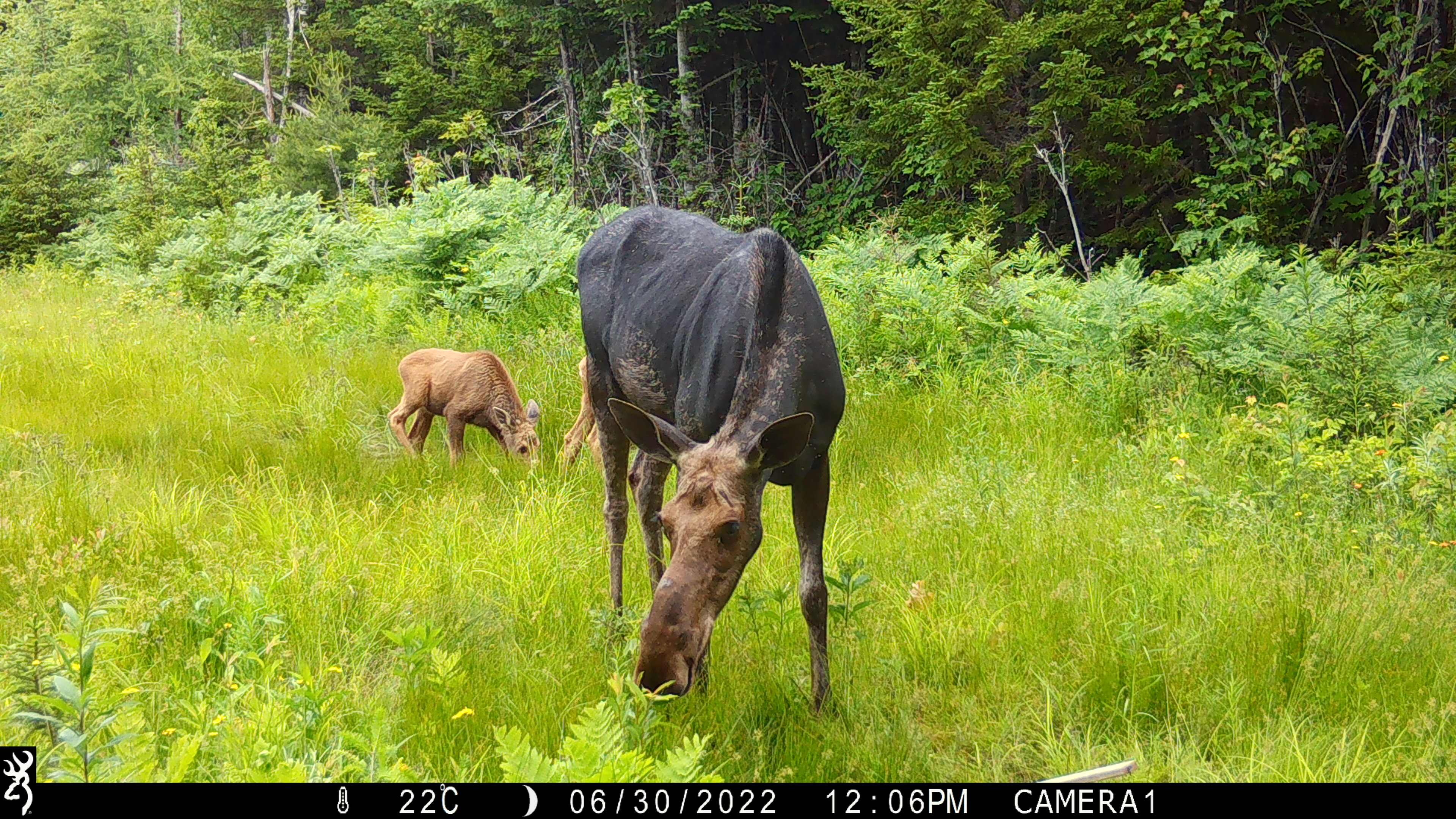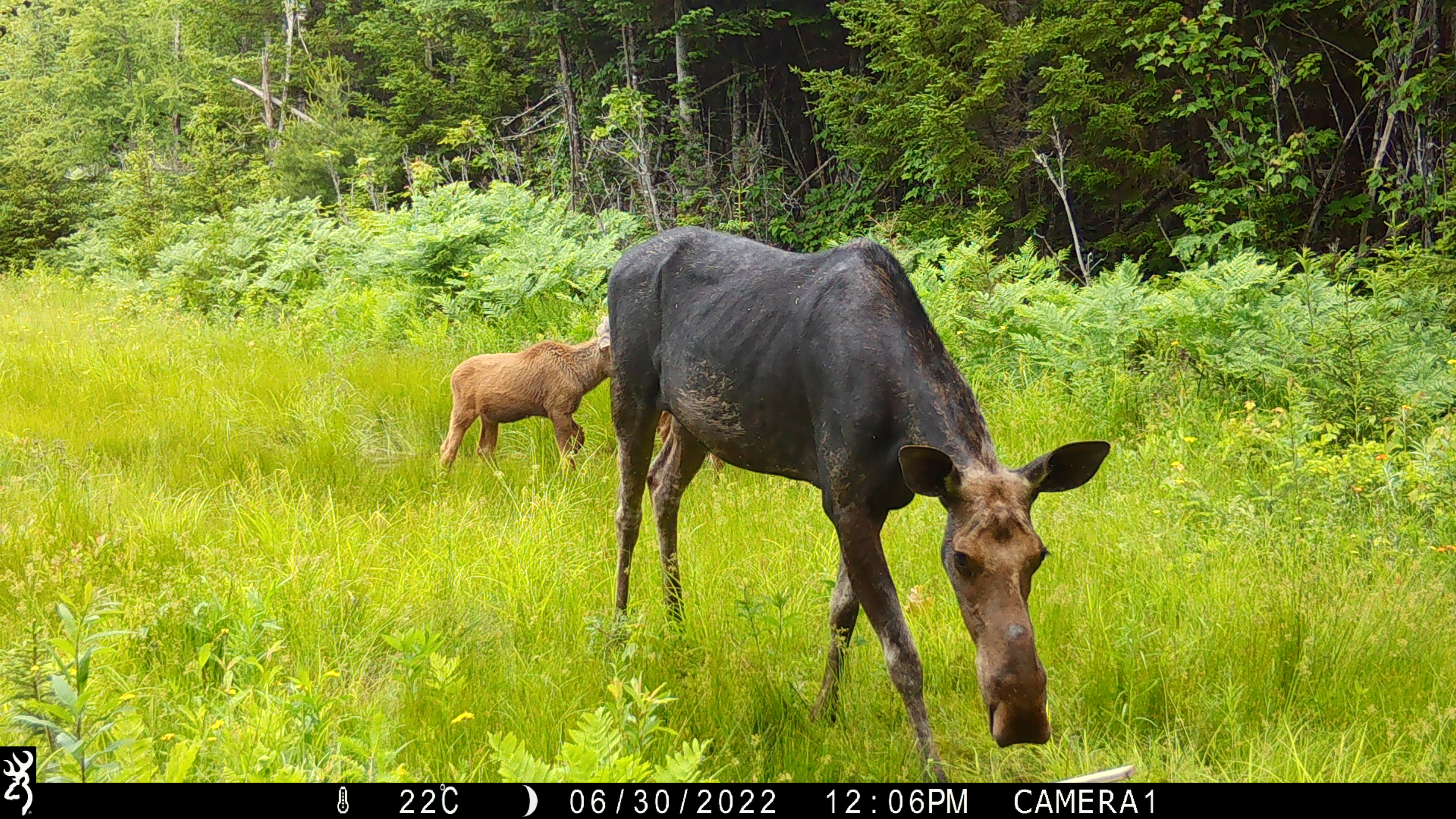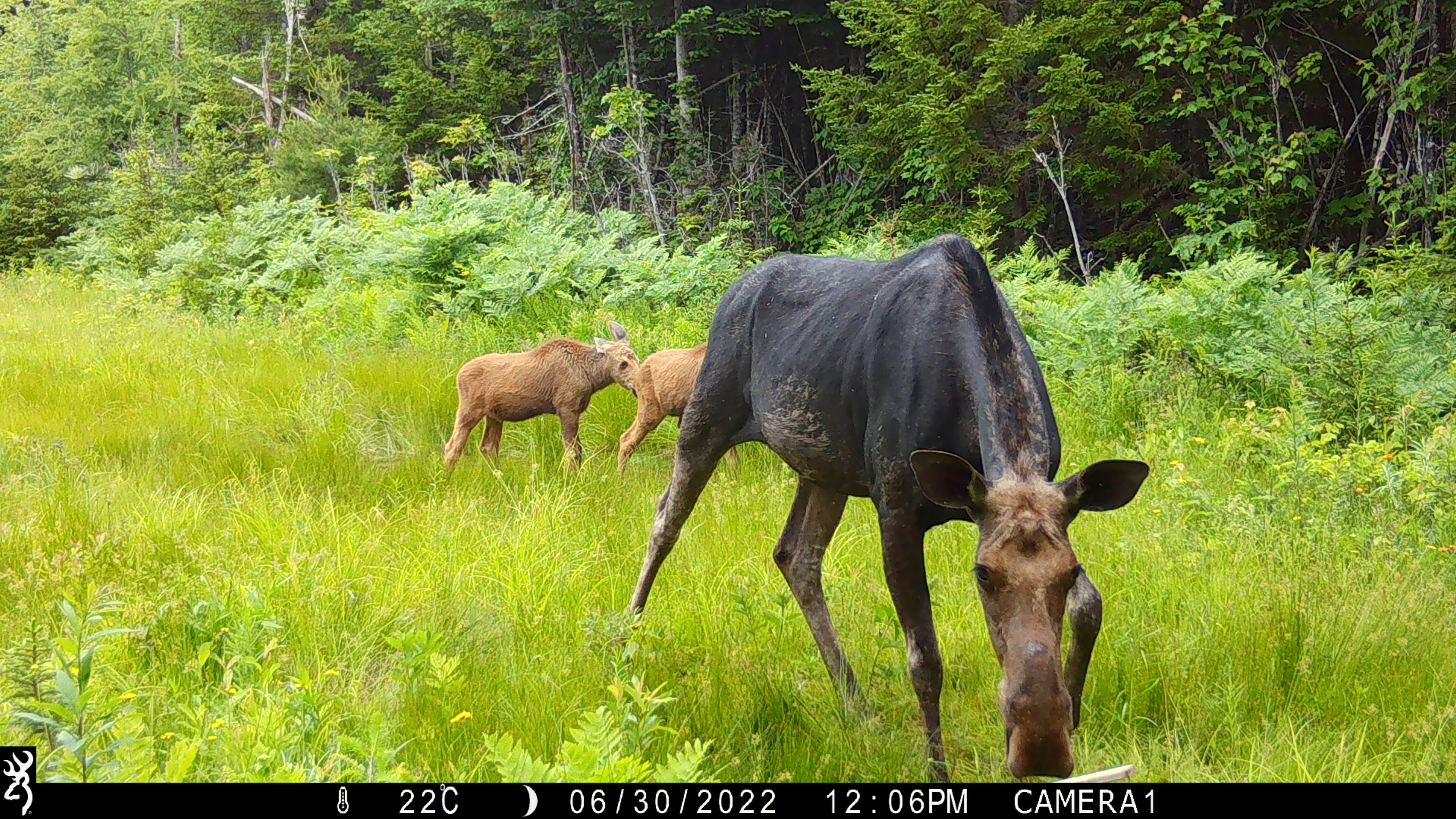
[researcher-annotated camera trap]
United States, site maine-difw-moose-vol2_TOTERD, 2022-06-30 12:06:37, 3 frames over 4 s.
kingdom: Animalia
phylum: Chordata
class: Mammalia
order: Artiodactyla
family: Cervidae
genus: Alces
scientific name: Alces alces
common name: moose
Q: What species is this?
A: Moose (Alces alces).